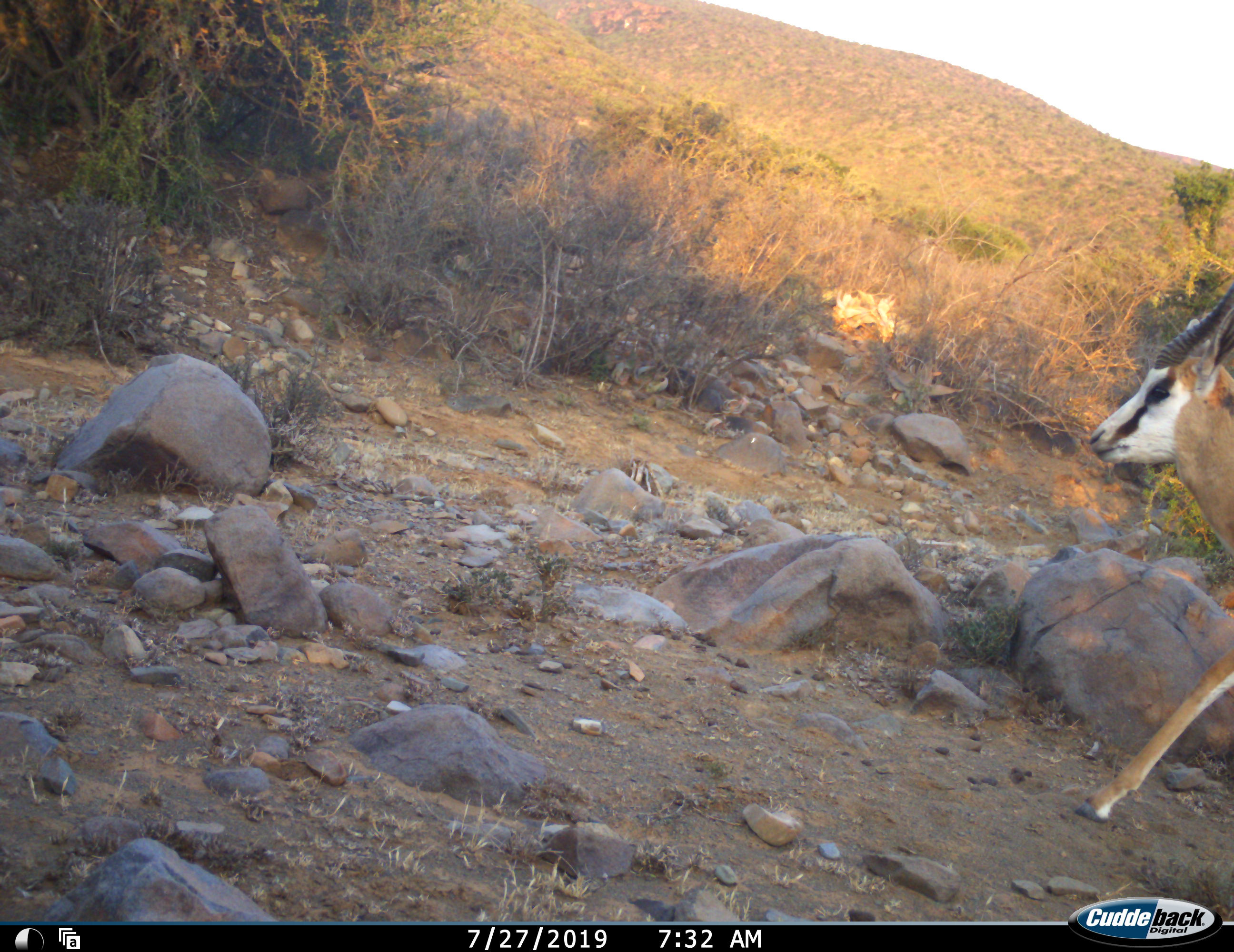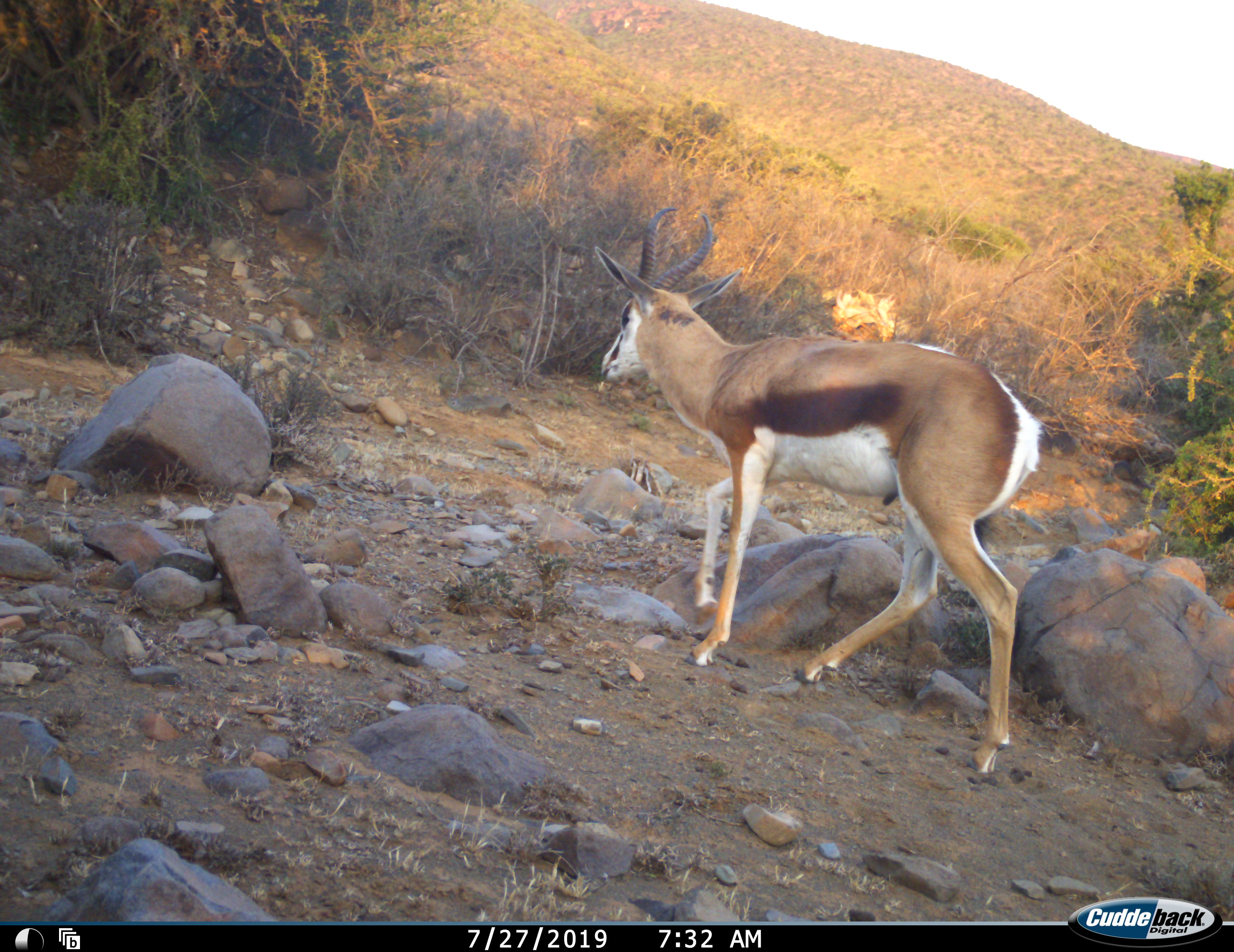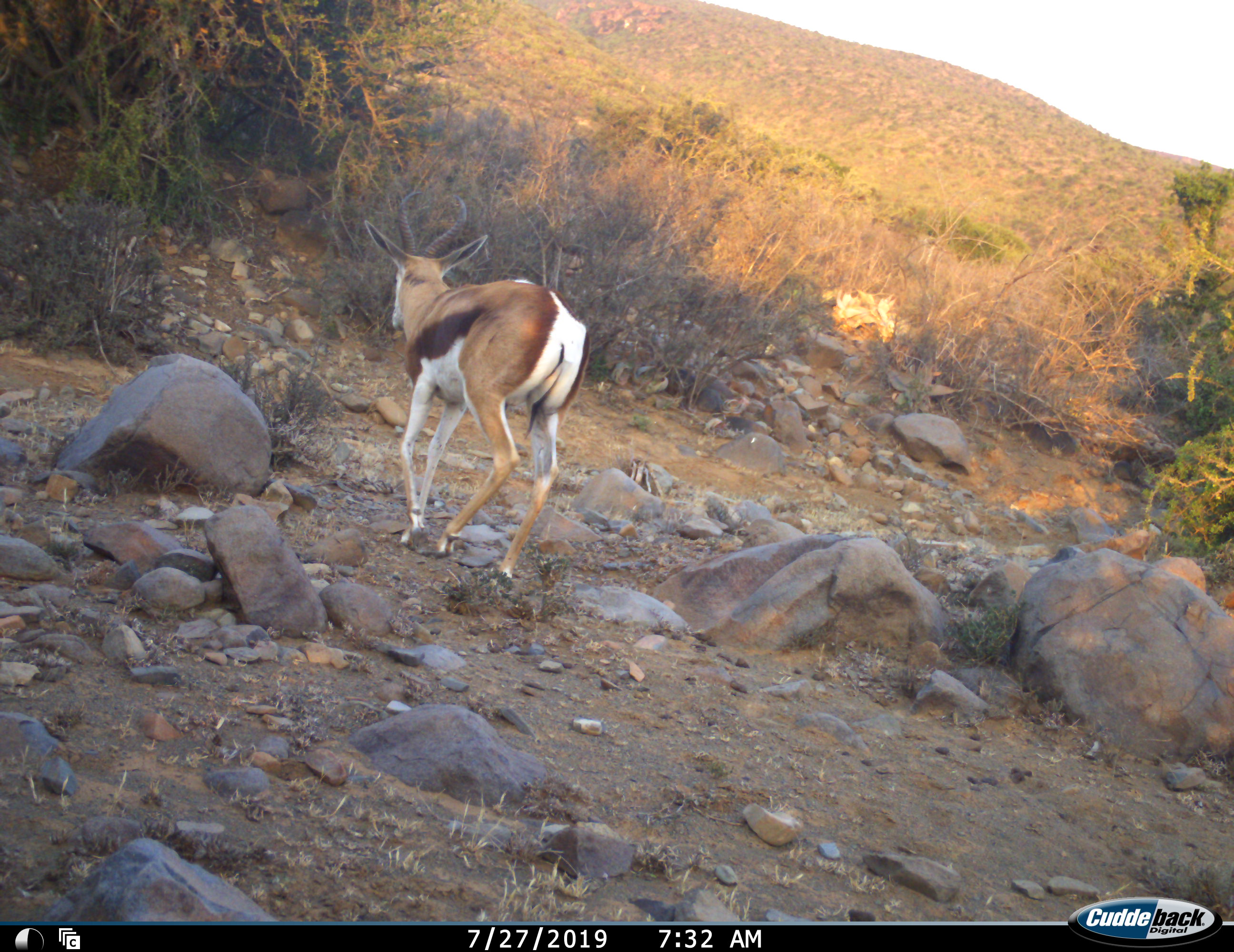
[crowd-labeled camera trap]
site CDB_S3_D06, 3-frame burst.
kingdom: Animalia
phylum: Chordata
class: Mammalia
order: Artiodactyla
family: Bovidae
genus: Antidorcas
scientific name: Antidorcas marsupialis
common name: springbok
Springbok (Antidorcas marsupialis), count 1. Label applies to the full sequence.